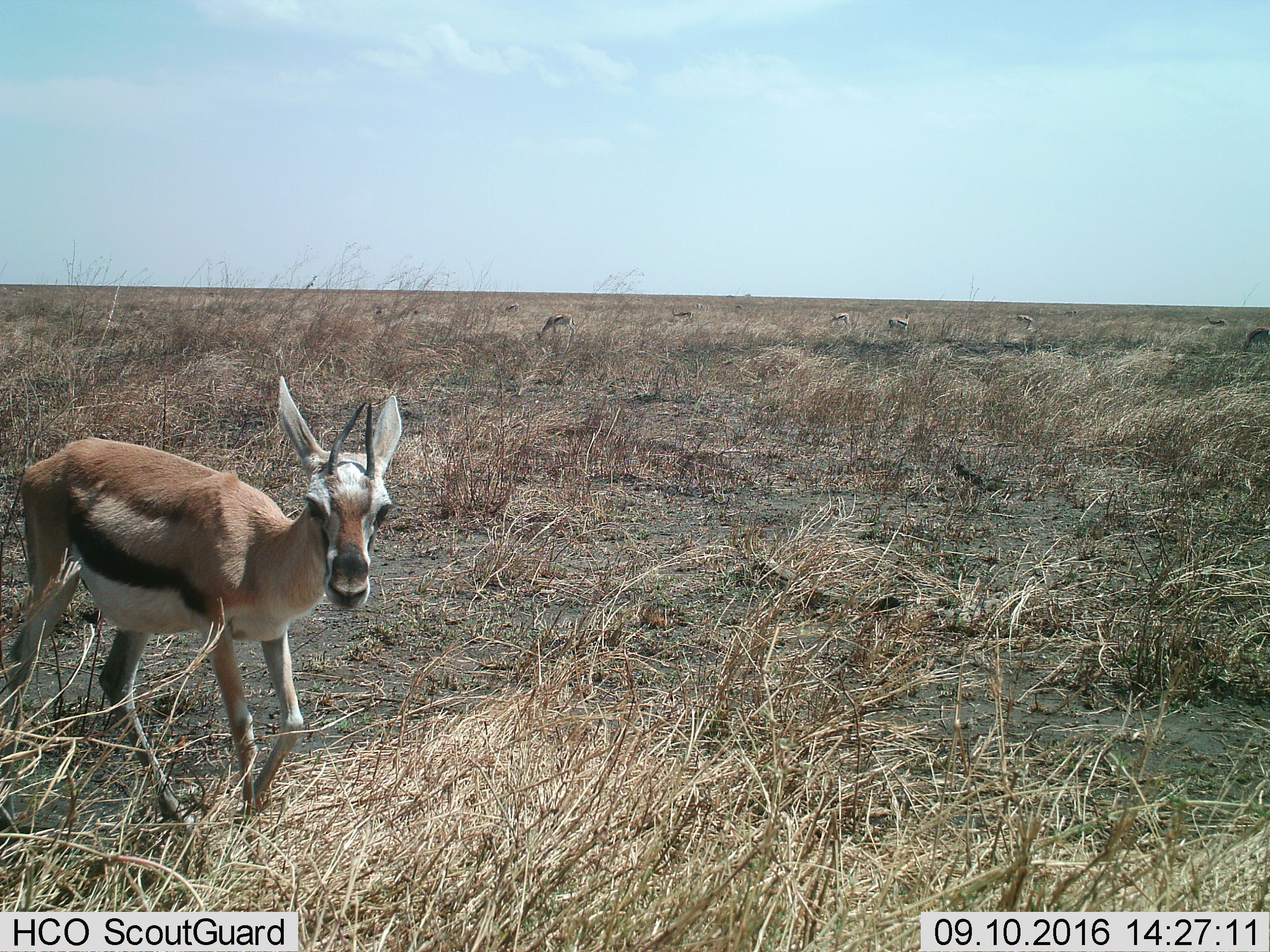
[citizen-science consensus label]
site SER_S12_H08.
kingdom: Animalia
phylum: Chordata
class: Mammalia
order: Artiodactyla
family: Bovidae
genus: Eudorcas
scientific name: Eudorcas thomsonii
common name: thomson's gazelle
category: gazellethomsons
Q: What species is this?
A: Gazellethomsons (thomson's gazelle) (Eudorcas thomsonii).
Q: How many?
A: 10.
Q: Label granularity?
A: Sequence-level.